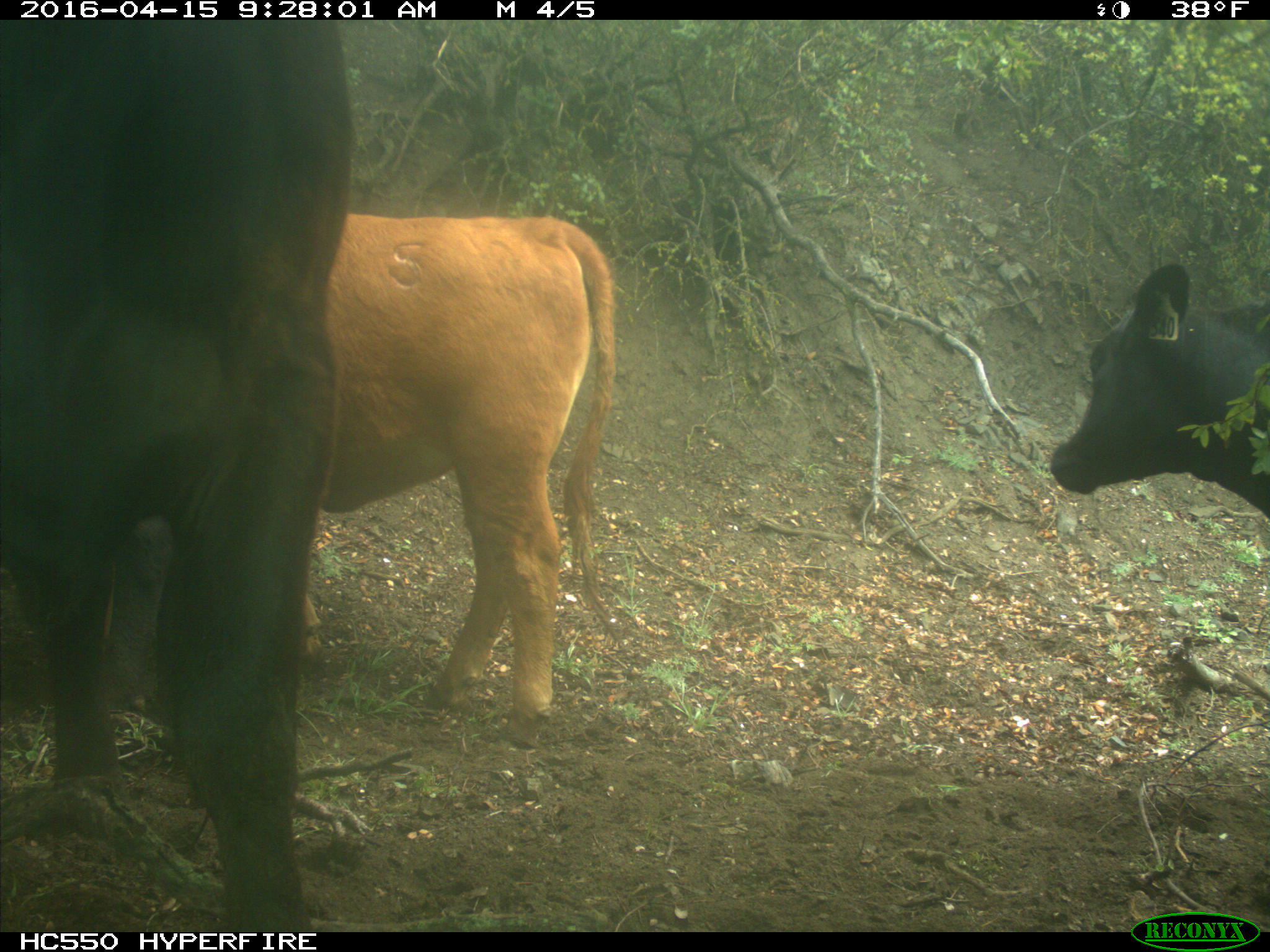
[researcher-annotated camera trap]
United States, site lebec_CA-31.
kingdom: Animalia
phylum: Chordata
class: Mammalia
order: Artiodactyla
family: Bovidae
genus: Bos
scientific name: Bos taurus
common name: domestic cow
Bos taurus (domestic cow).